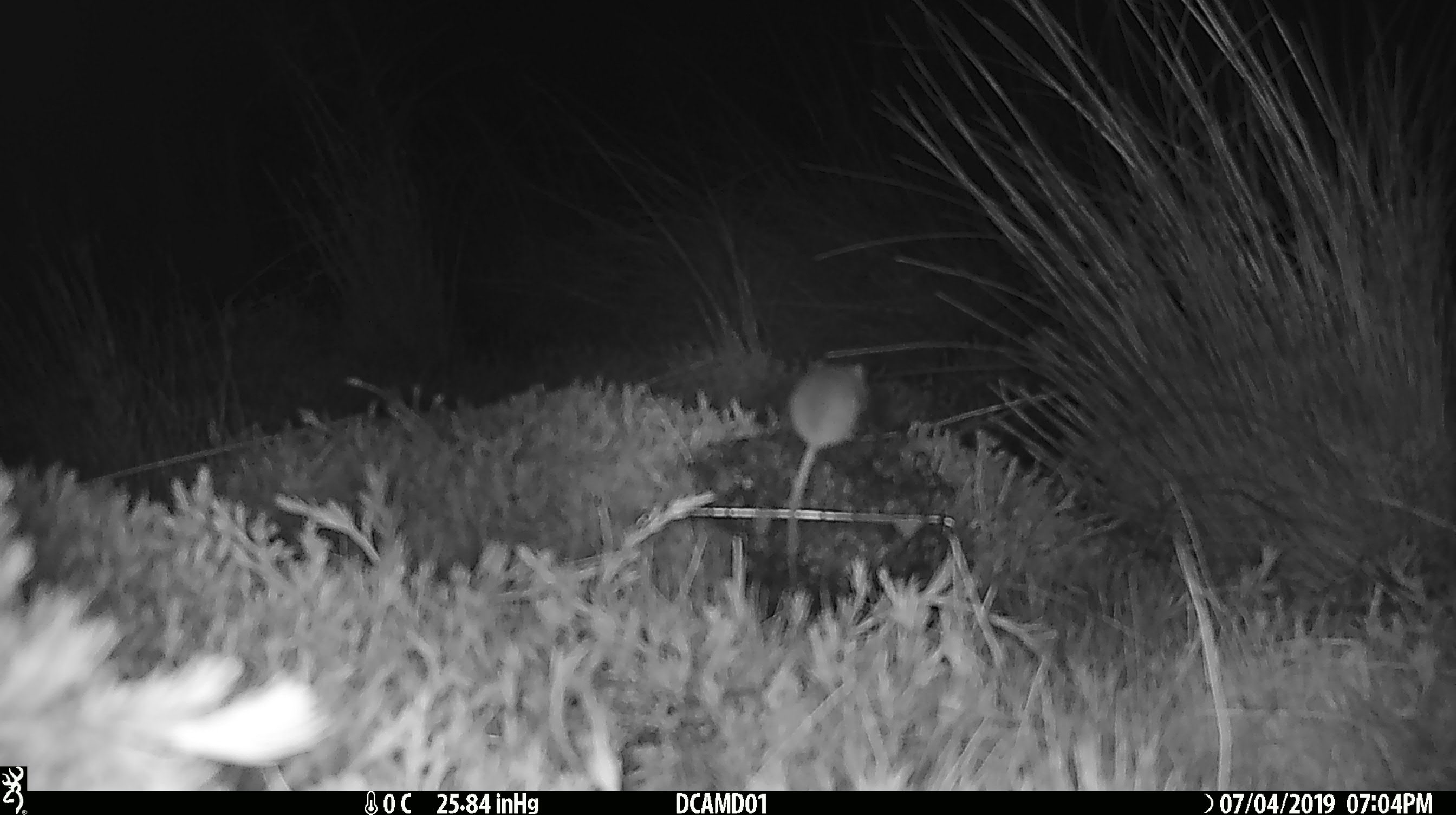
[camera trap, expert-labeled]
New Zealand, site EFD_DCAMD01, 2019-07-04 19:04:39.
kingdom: Animalia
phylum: Chordata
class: Mammalia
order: Rodentia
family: Muridae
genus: Mus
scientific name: Mus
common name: mouse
Mouse (Mus).